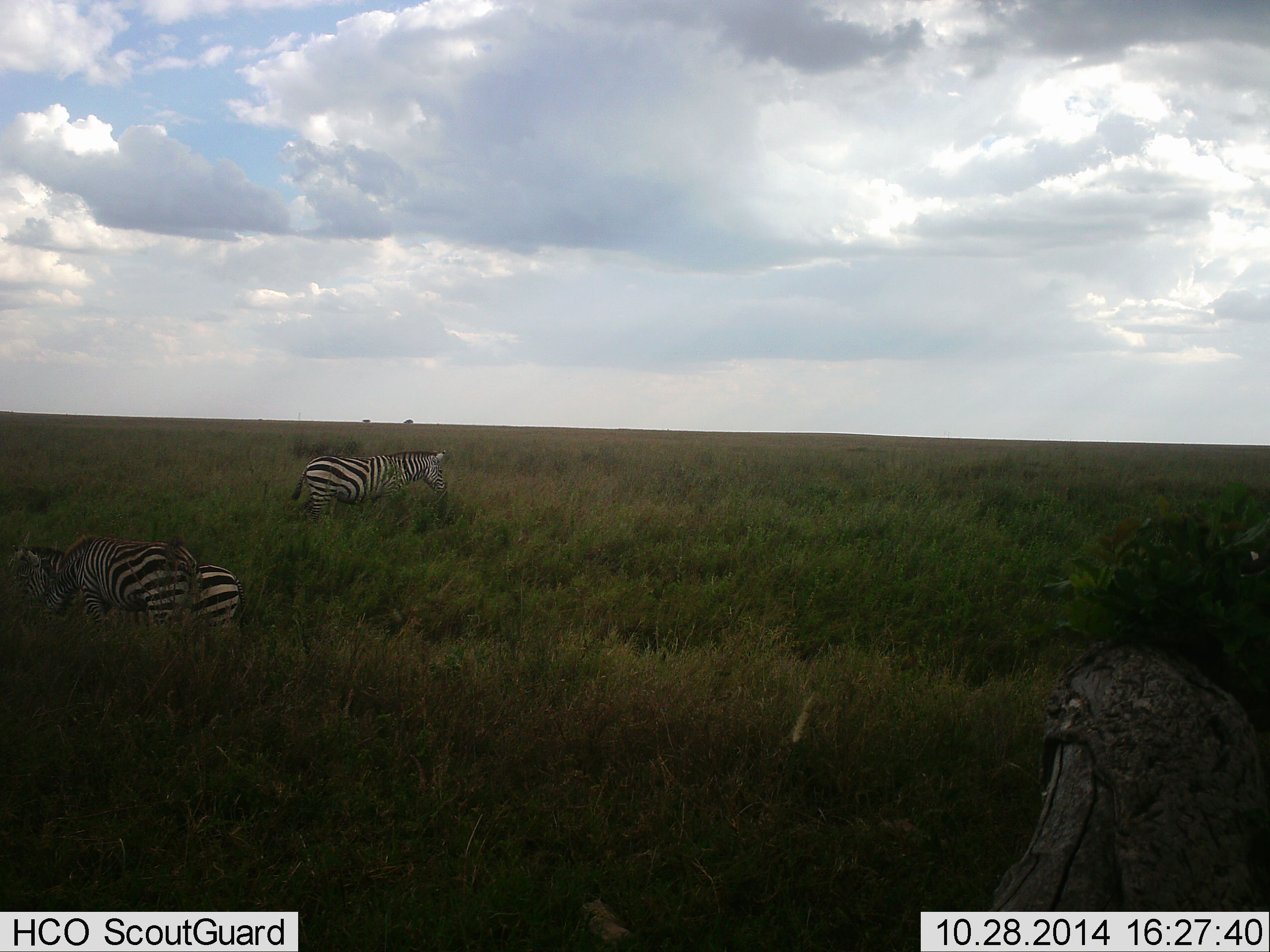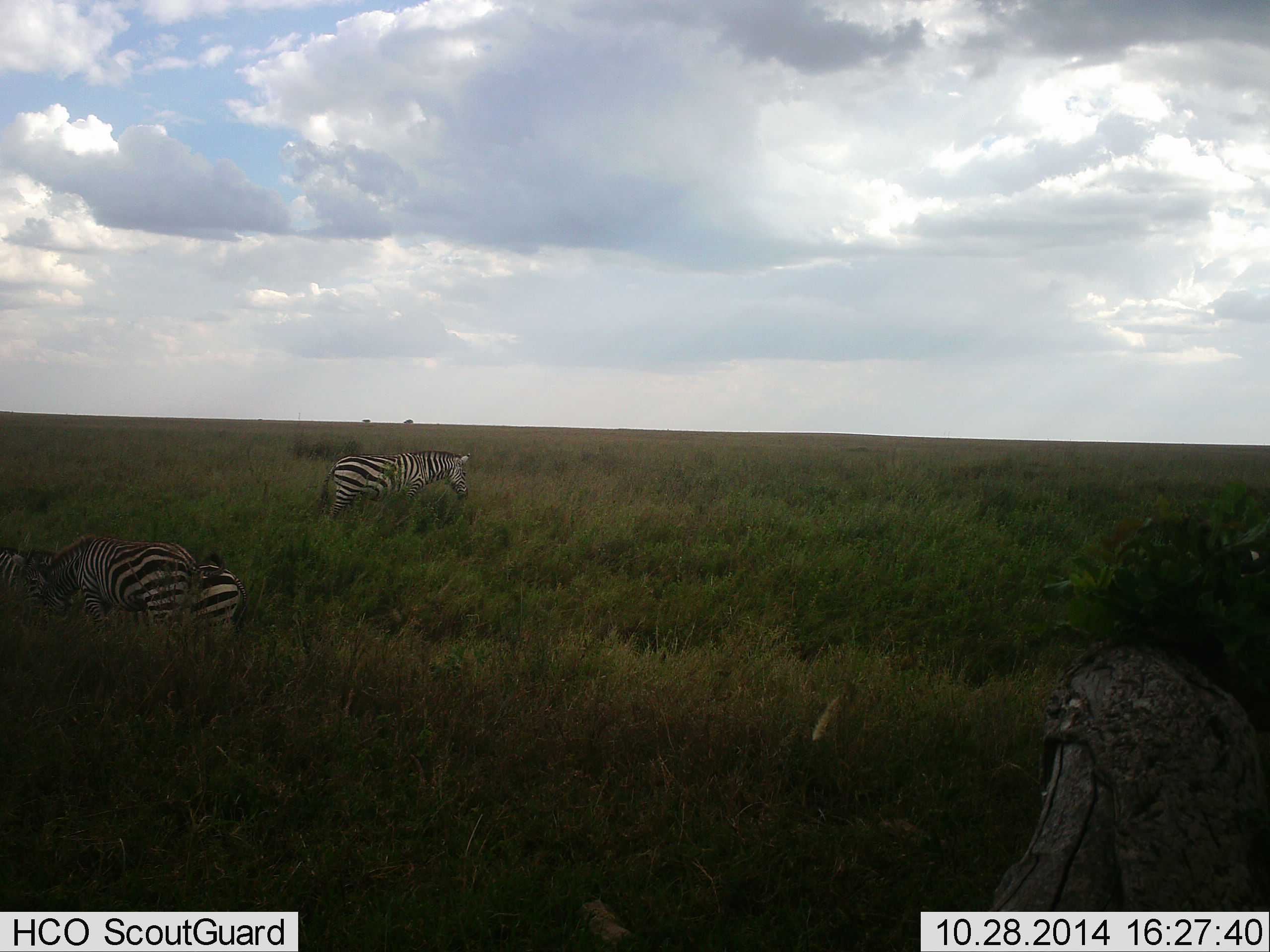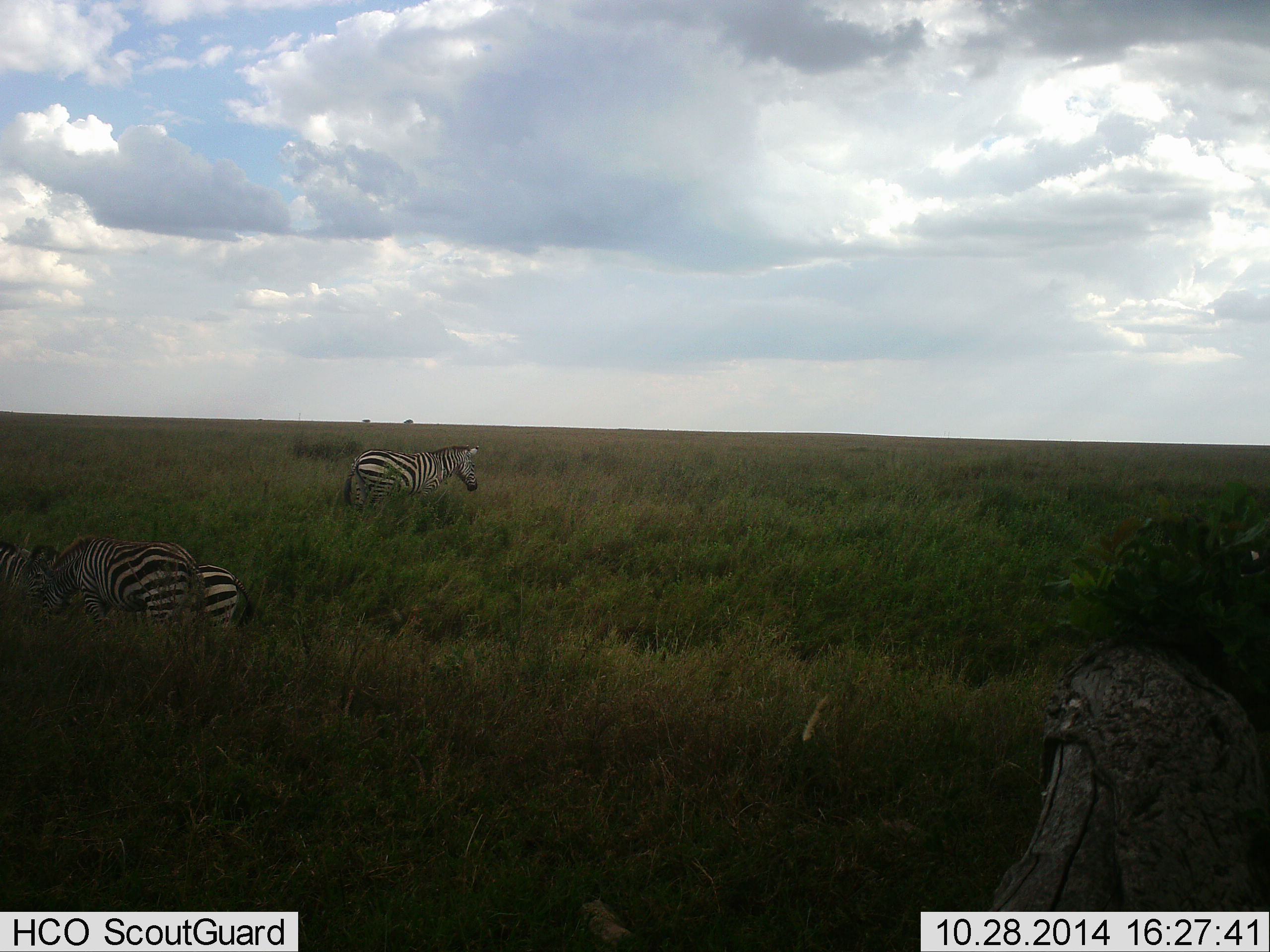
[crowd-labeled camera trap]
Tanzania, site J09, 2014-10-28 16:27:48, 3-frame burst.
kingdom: Animalia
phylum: Chordata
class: Mammalia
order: Perissodactyla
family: Equidae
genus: Equus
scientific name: Equus quagga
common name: plains zebra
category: zebra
Zebra (plains zebra) (Equus quagga), count 4. Behavior (volunteer vote fractions): standing 50%, resting 0%, moving 60%, interacting 10%. Young present (vote fraction): 0%. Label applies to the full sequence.